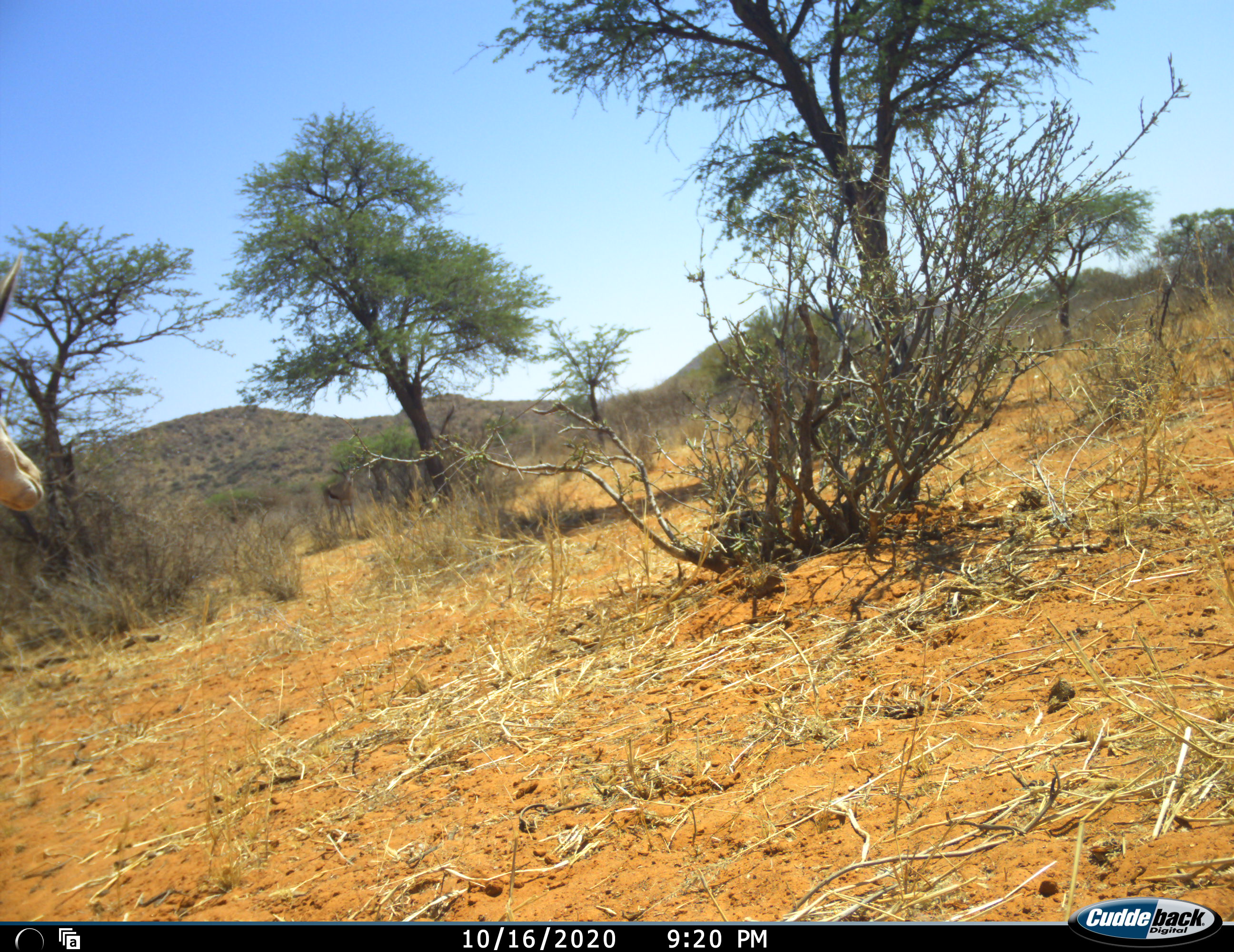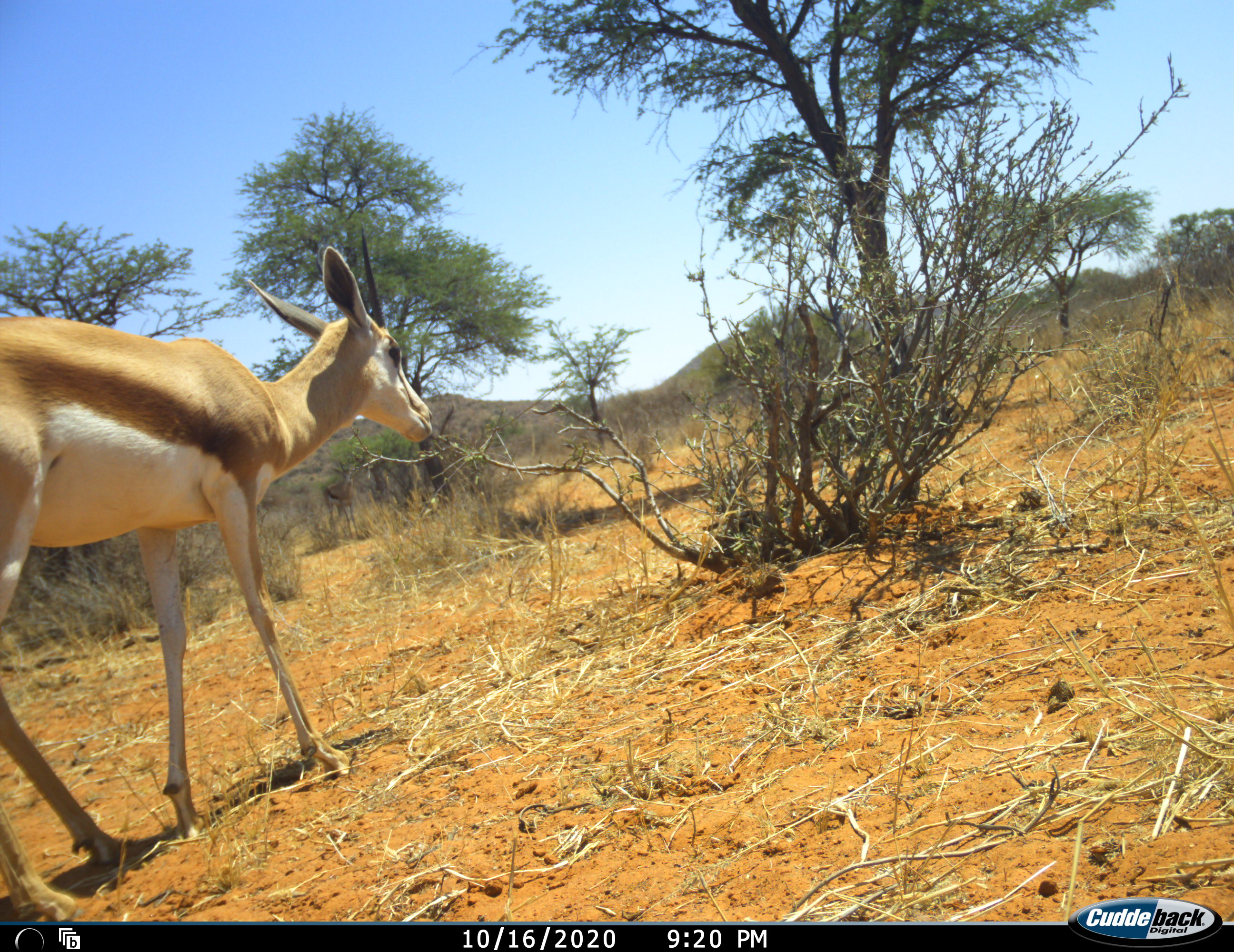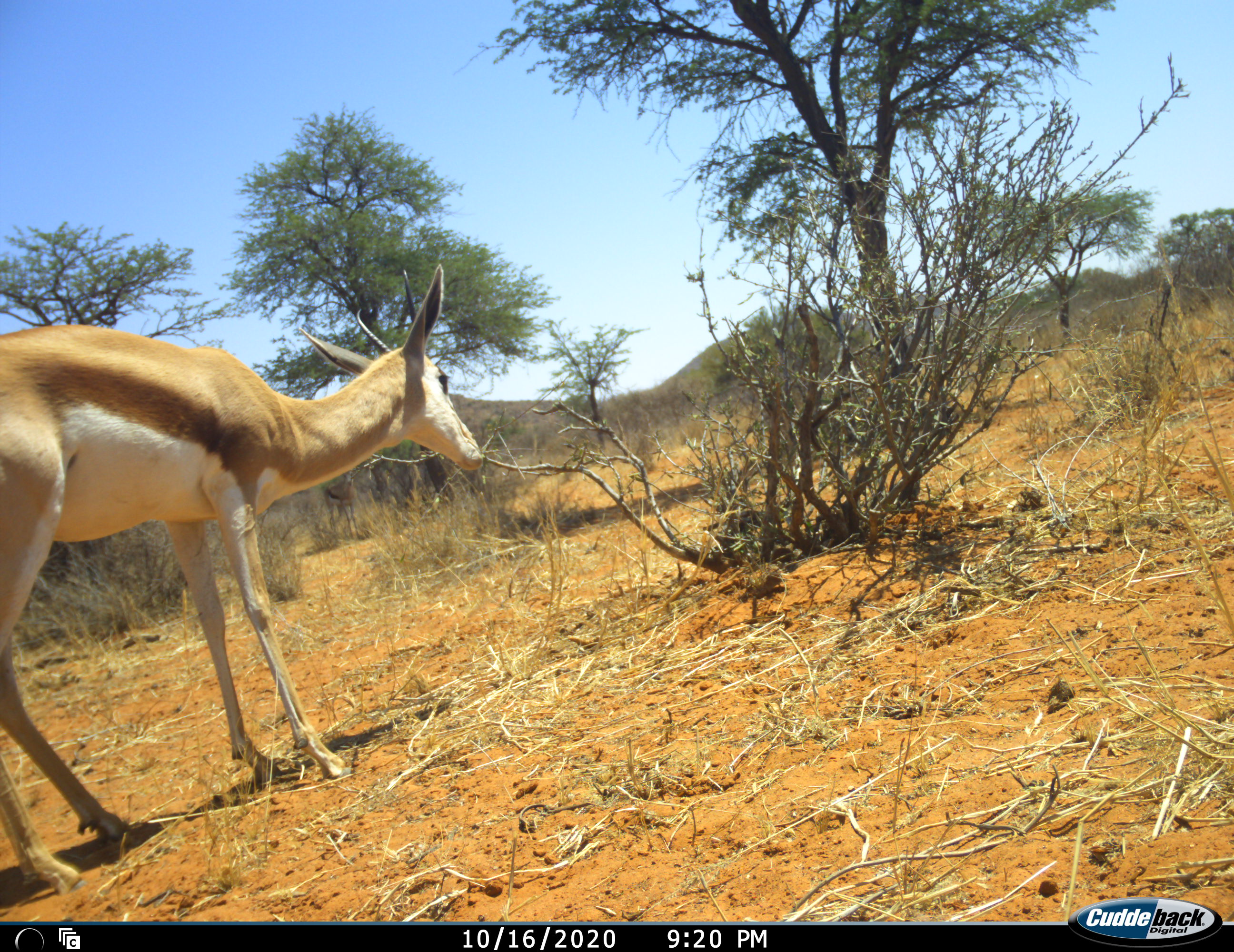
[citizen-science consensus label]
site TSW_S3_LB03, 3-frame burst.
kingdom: Animalia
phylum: Chordata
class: Mammalia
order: Artiodactyla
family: Bovidae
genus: Aepyceros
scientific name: Aepyceros melampus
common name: impala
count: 1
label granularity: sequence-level